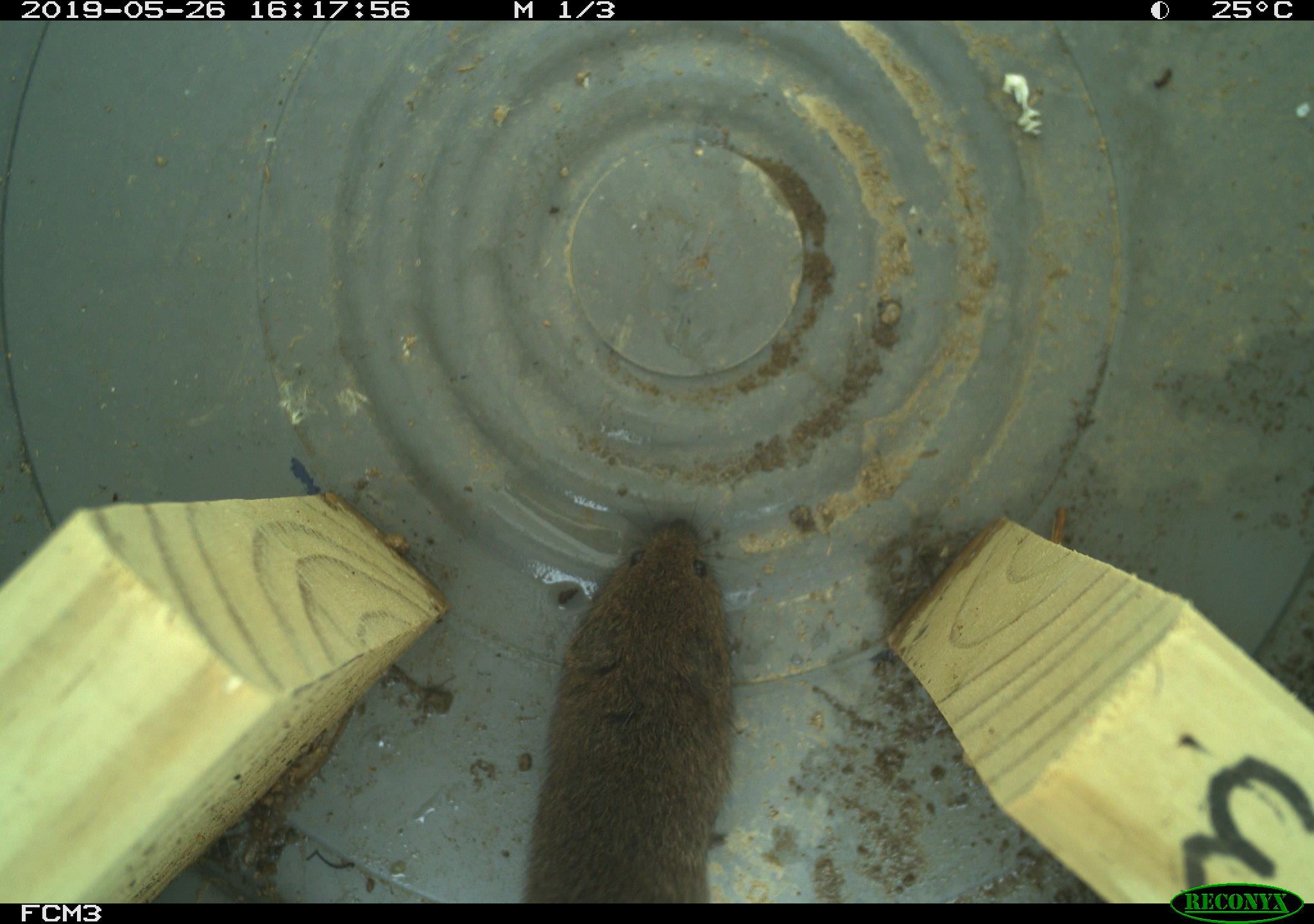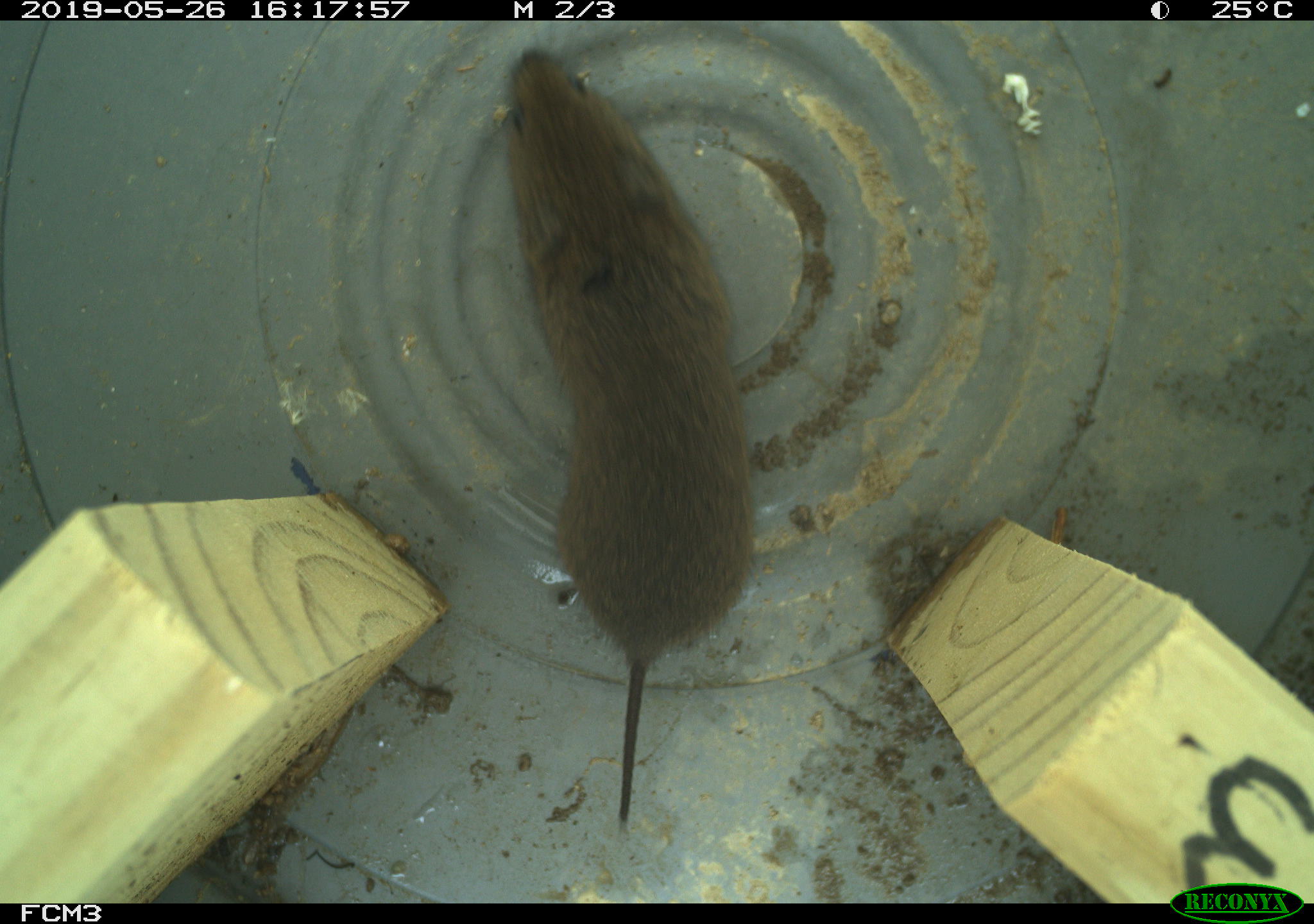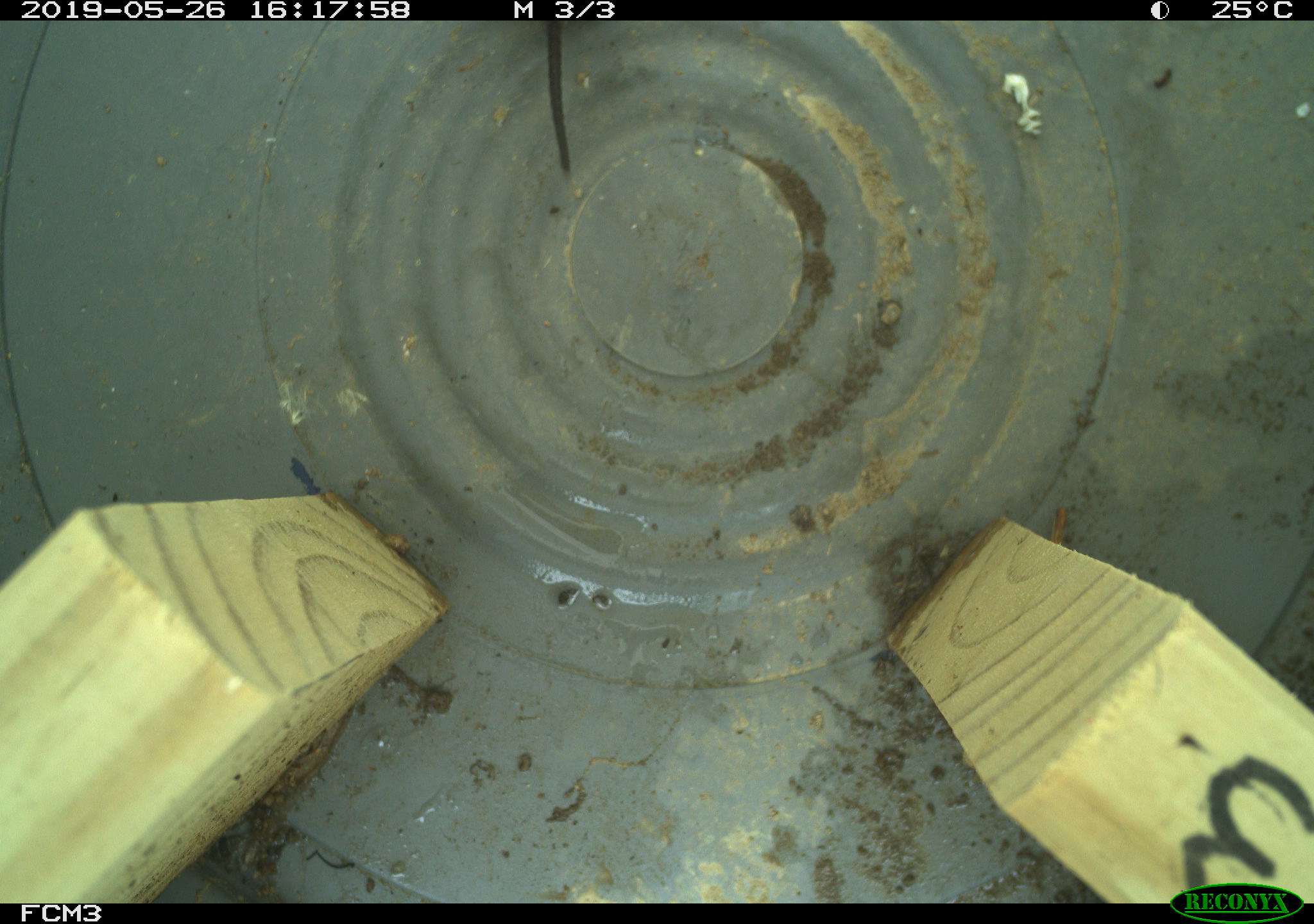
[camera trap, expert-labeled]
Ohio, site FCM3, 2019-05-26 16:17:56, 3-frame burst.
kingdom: Animalia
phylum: Chordata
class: Mammalia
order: Rodentia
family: Cricetidae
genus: Microtus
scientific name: Microtus pennsylvanicus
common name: meadow vole